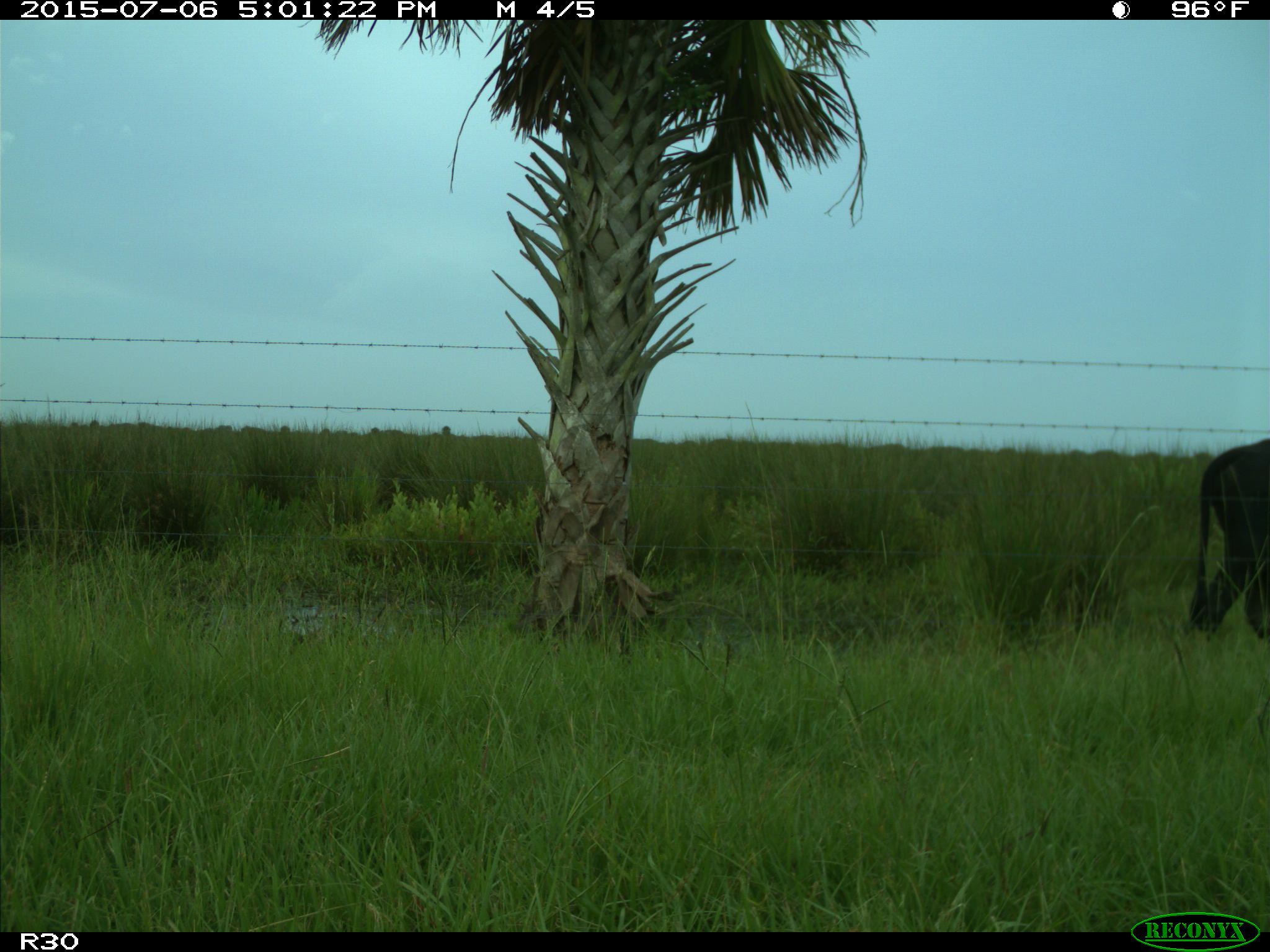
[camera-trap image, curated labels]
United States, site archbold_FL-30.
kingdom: Animalia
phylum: Chordata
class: Mammalia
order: Artiodactyla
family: Bovidae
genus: Bos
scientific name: Bos taurus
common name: domestic cow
Bos taurus (domestic cow).